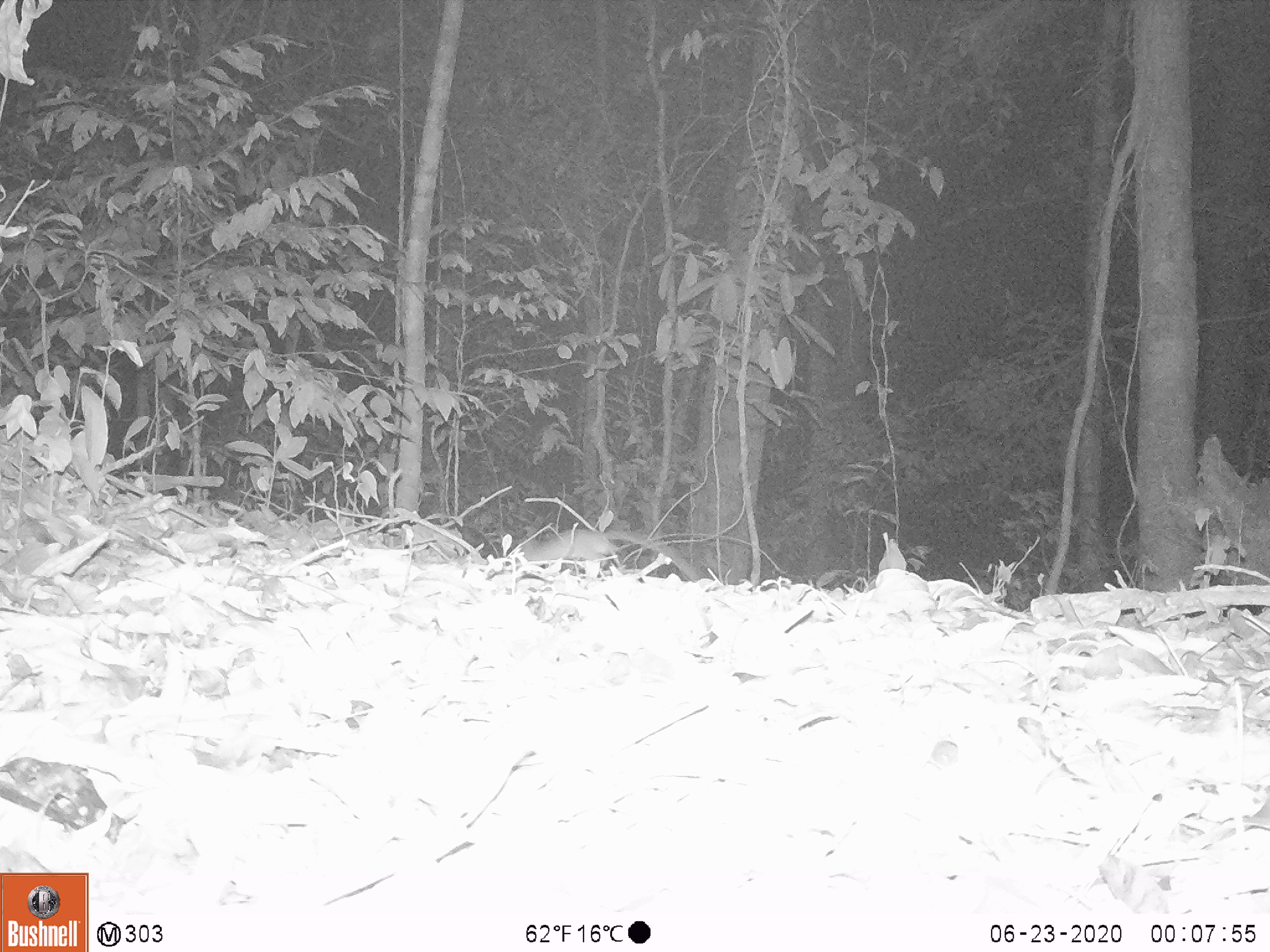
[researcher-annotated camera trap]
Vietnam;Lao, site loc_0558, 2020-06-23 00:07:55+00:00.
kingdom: Animalia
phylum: Chordata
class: Mammalia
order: Rodentia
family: Muridae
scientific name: Muridae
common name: old-world mice and rats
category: unidentified murid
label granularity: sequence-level